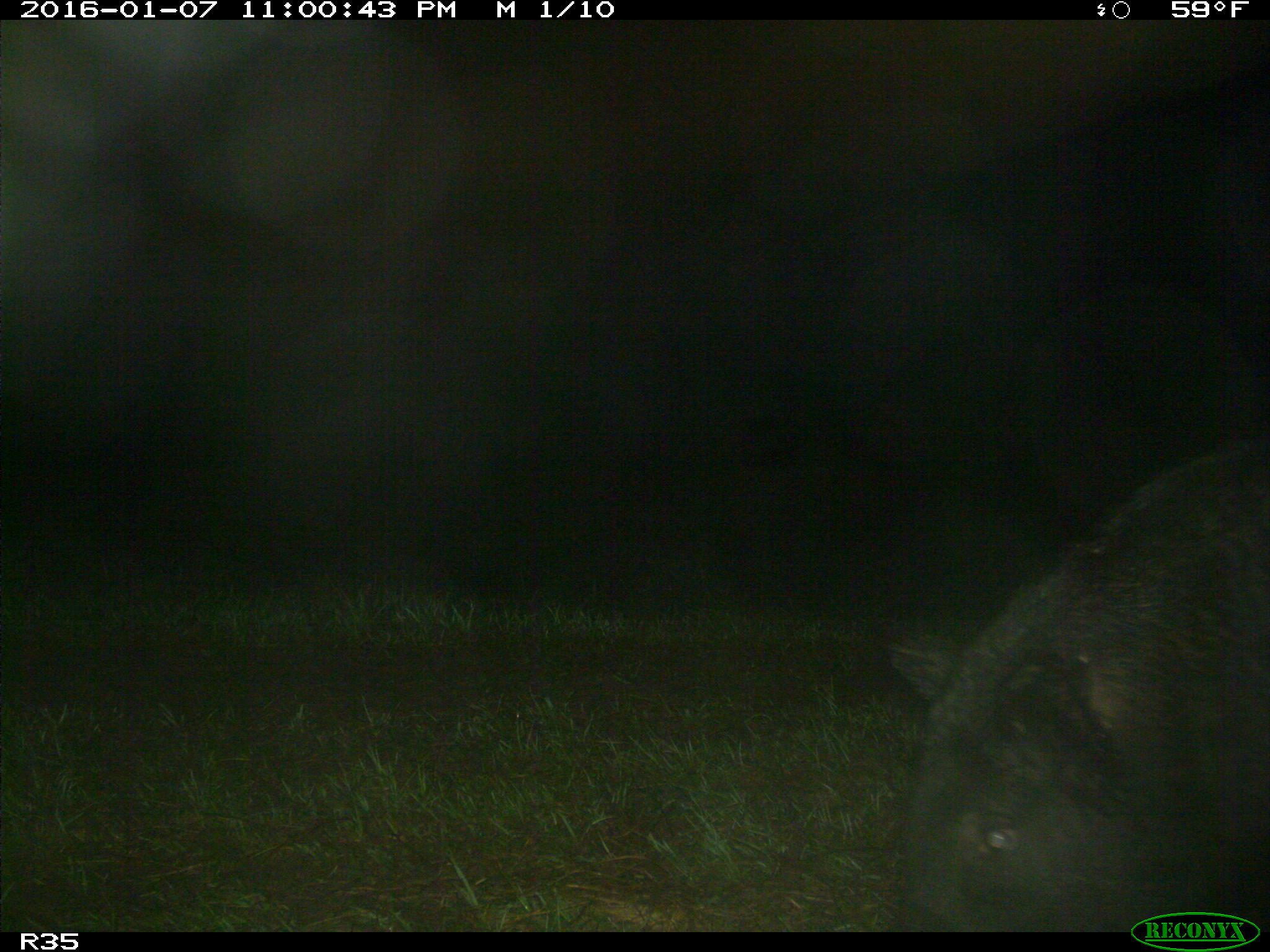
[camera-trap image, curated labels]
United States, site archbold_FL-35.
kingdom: Animalia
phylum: Chordata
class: Mammalia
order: Artiodactyla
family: Suidae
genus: Sus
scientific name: Sus scrofa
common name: wild boar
Sus scrofa (wild boar).